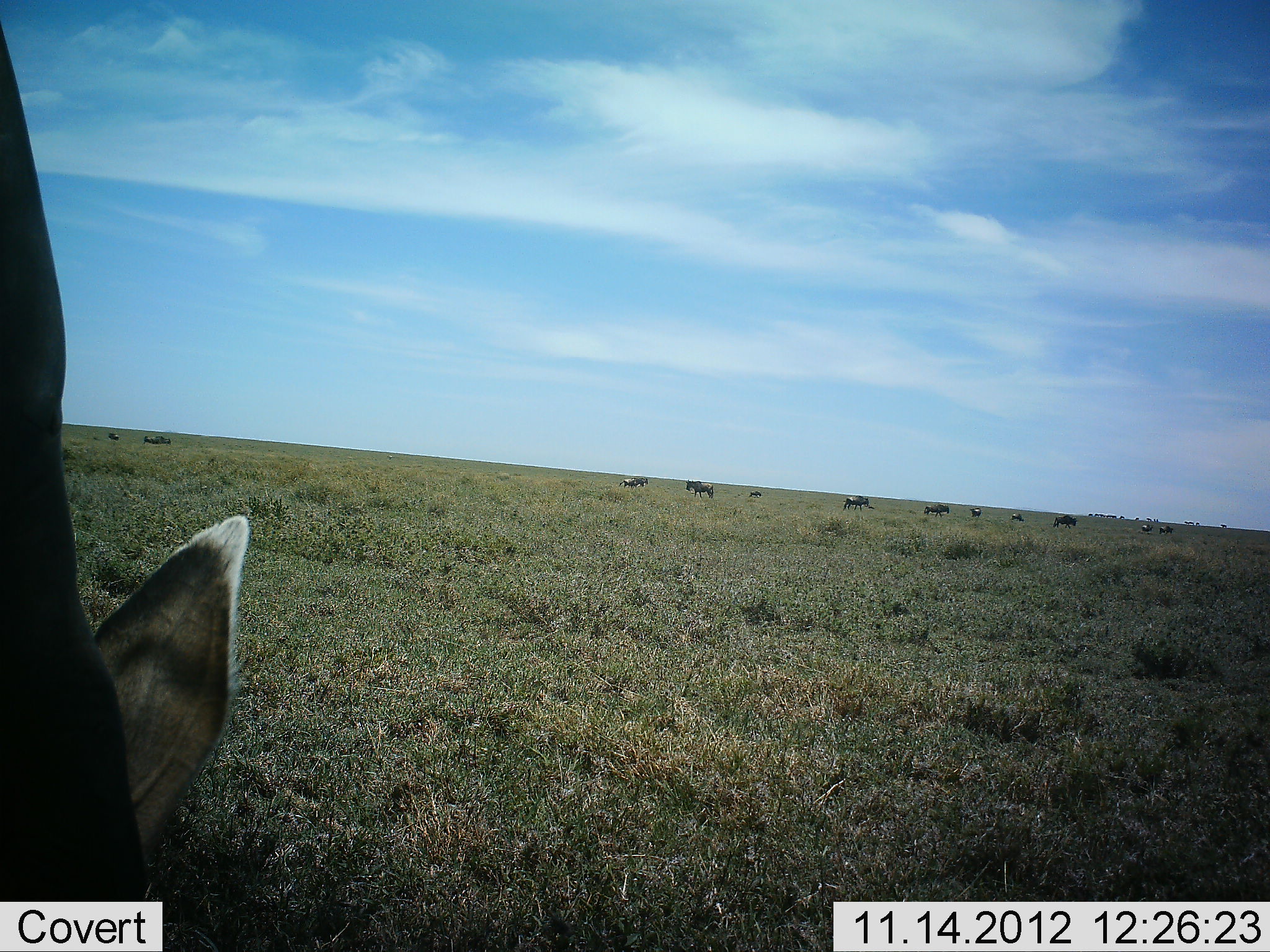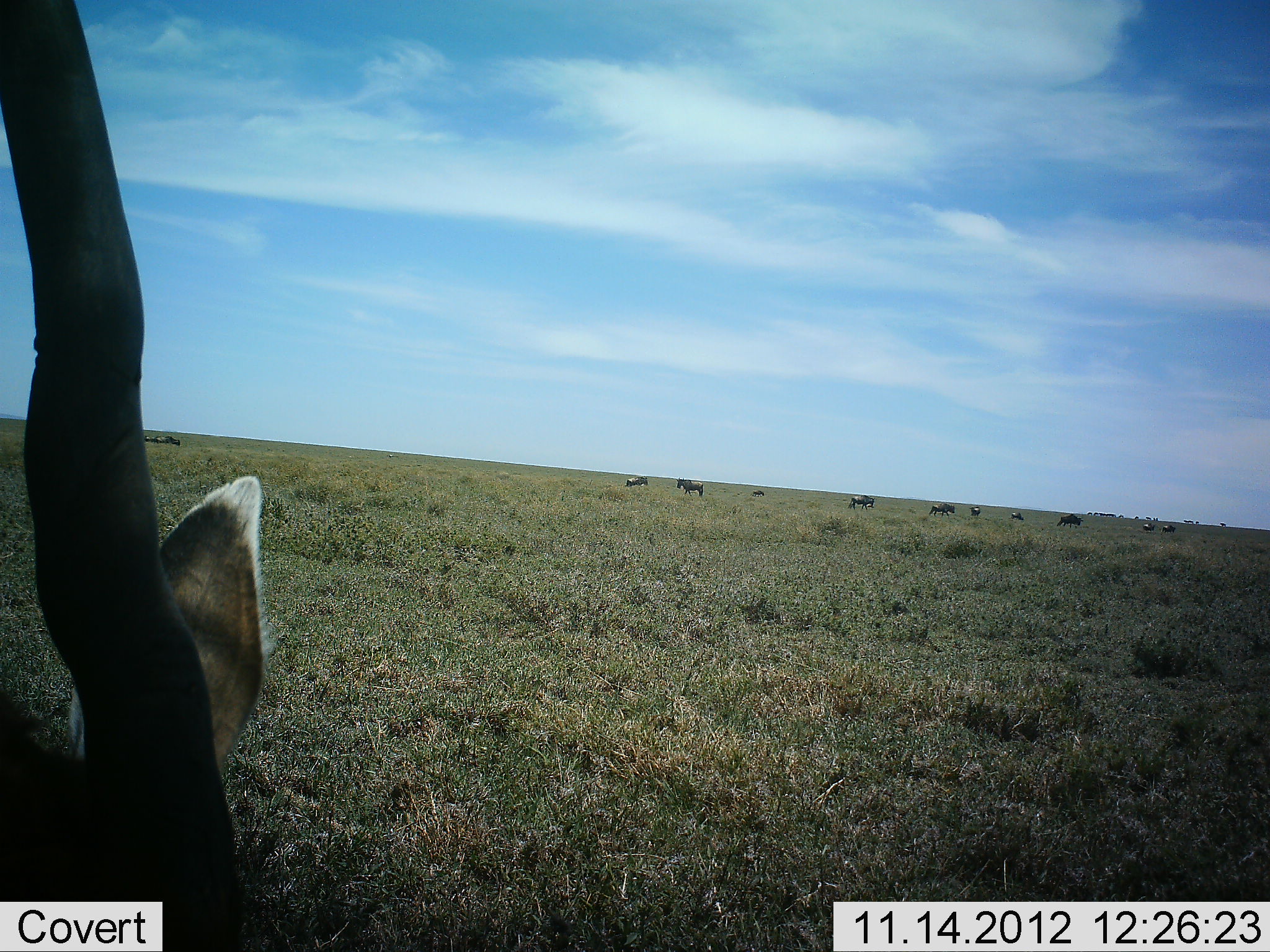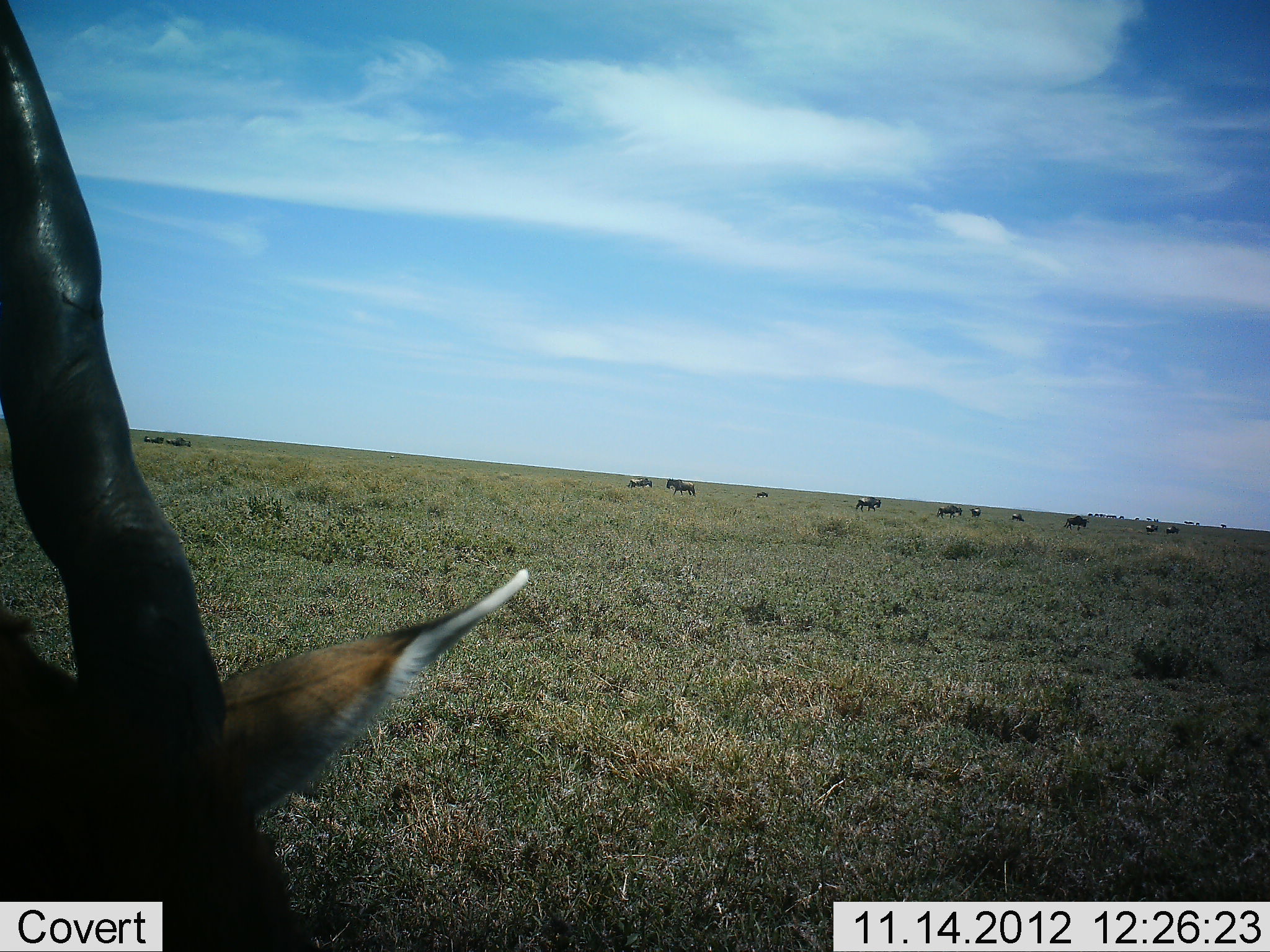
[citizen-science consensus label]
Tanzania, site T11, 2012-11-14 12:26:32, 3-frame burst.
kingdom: Animalia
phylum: Chordata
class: Mammalia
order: Artiodactyla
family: Bovidae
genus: Connochaetes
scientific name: Connochaetes taurinus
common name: blue wildebeest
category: wildebeest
Wildebeest (blue wildebeest) (Connochaetes taurinus), count 11-50. Behavior (volunteer vote fractions): standing 25%, resting 0%, moving 88%, interacting 0%. Young present (vote fraction): 0%. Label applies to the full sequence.